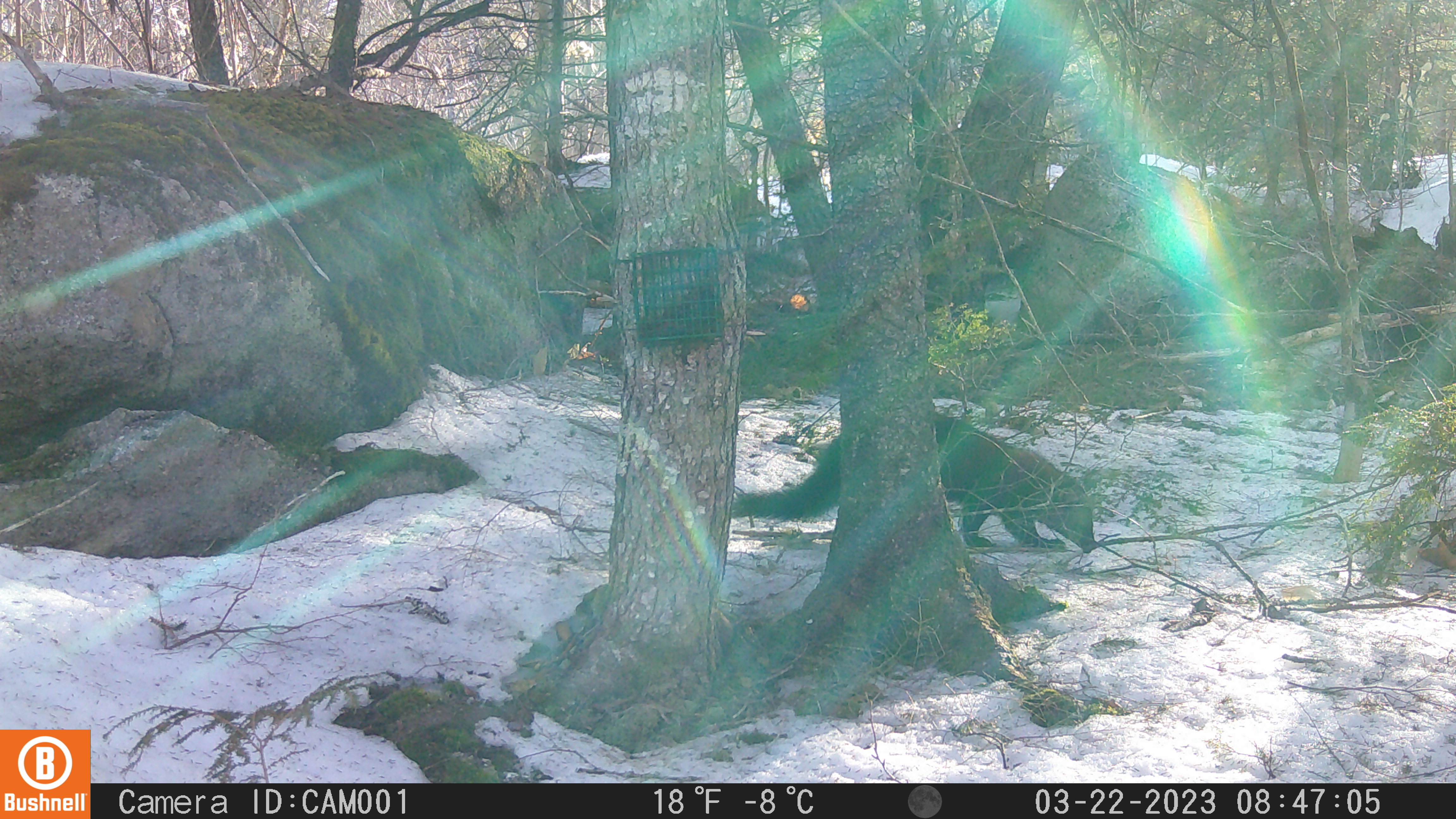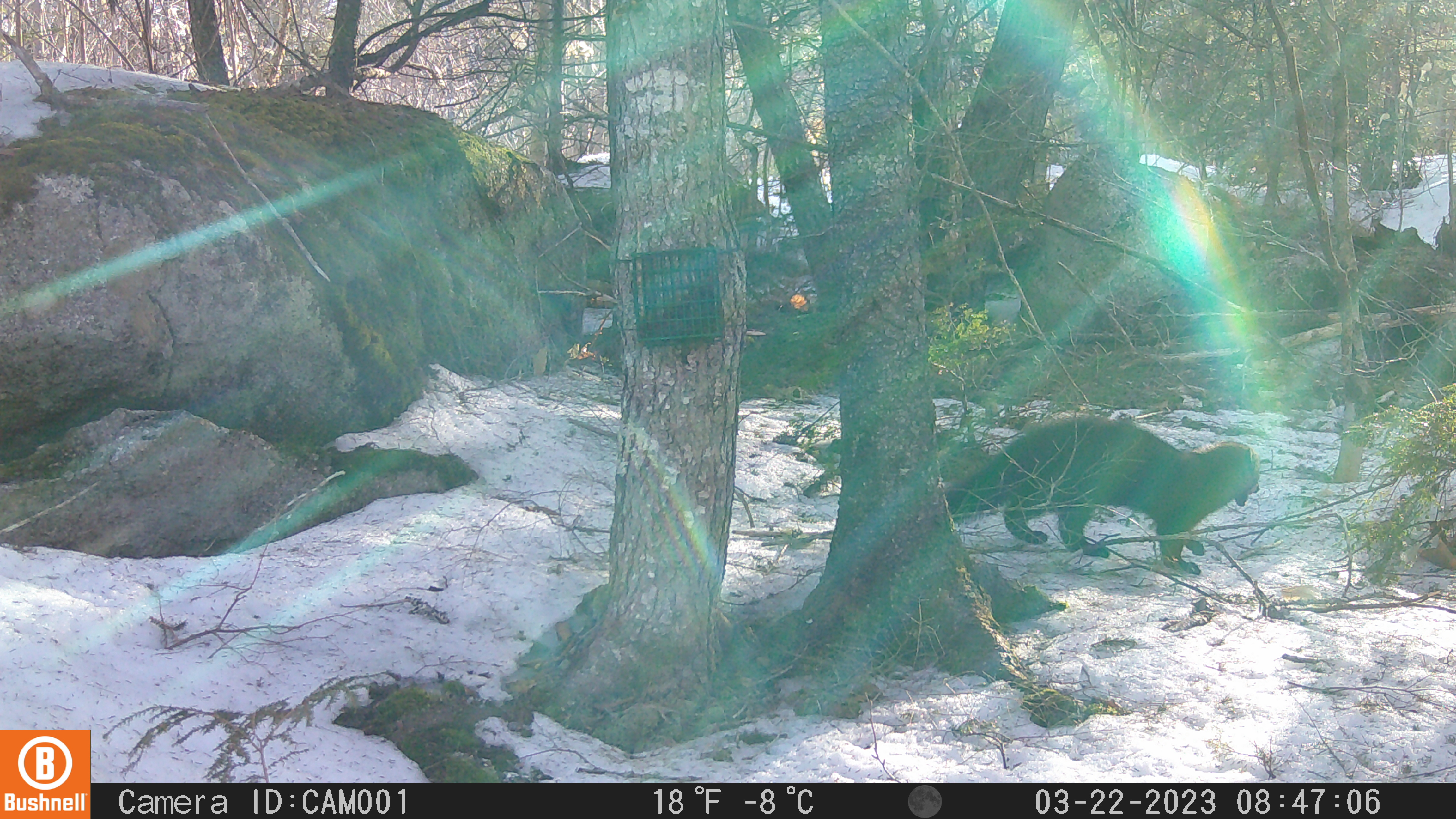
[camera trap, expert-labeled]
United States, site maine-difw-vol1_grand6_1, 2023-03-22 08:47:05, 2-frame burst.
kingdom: Animalia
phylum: Chordata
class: Mammalia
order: Carnivora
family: Mustelidae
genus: Pekania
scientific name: Pekania pennanti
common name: fisher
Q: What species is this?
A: Fisher (Pekania pennanti).